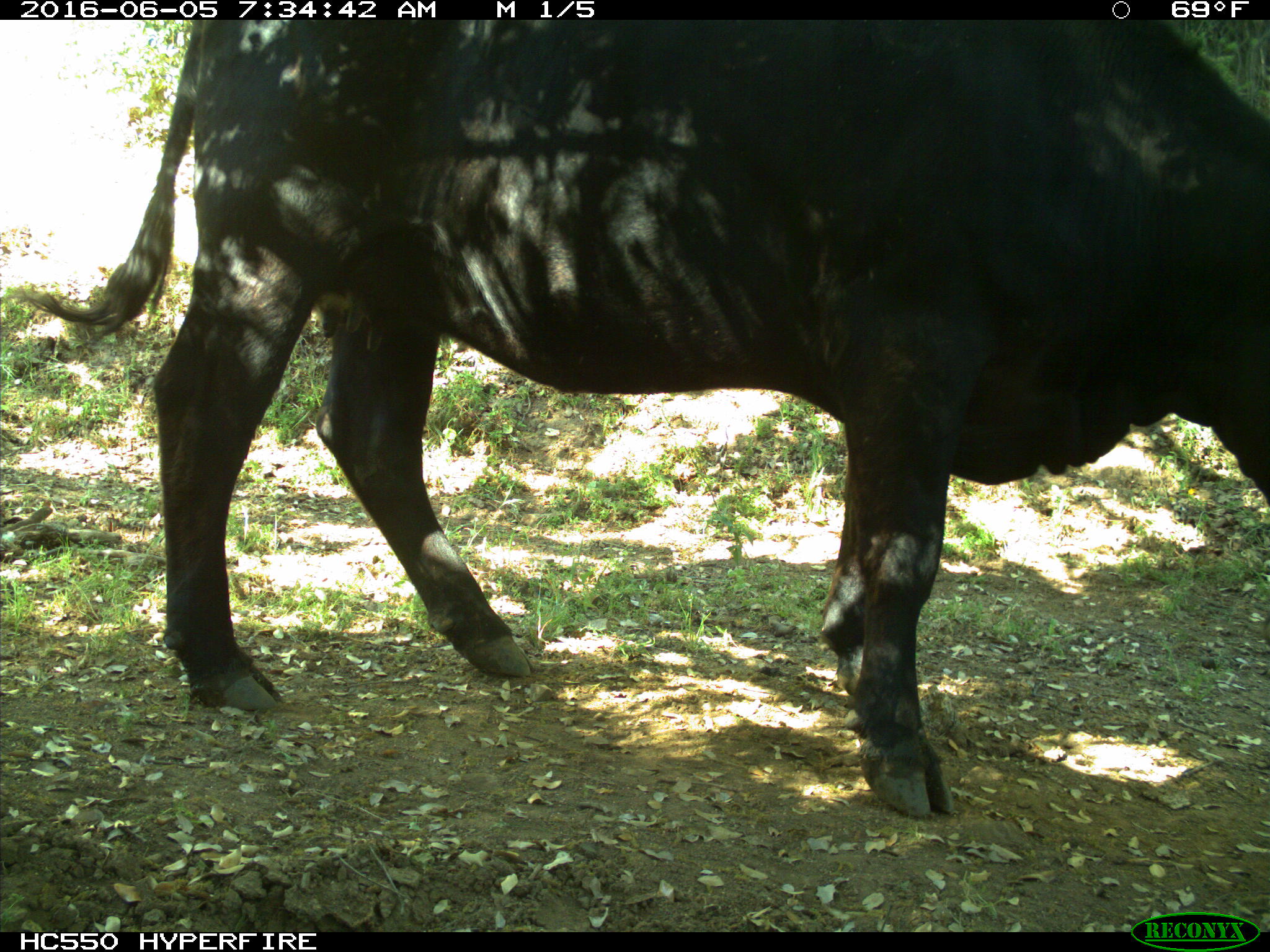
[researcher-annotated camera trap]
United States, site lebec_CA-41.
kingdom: Animalia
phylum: Chordata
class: Mammalia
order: Artiodactyla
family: Bovidae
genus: Bos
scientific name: Bos taurus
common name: domestic cow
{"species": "Bos taurus (domestic cow)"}